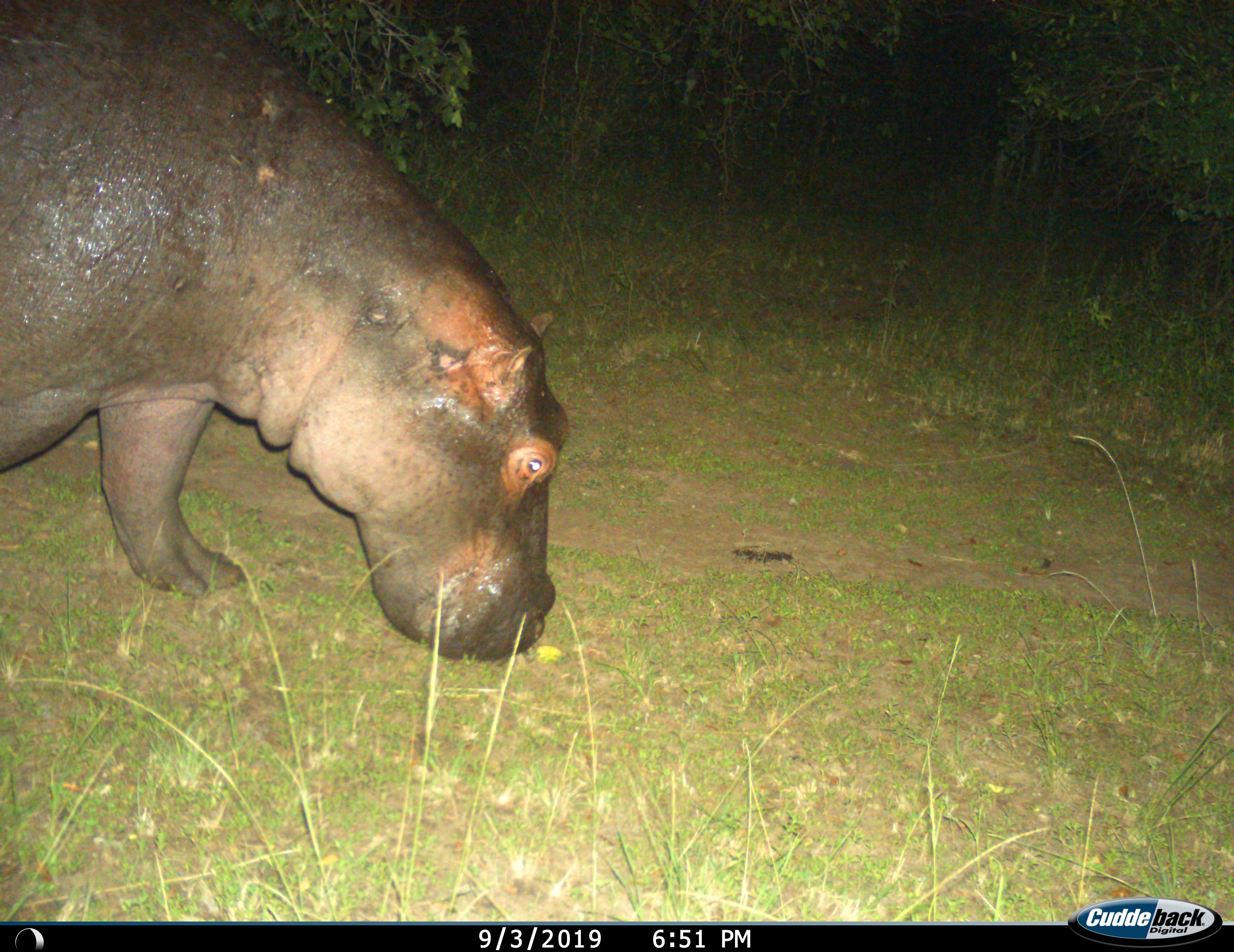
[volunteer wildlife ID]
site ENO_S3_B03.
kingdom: Animalia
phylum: Chordata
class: Mammalia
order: Artiodactyla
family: Hippopotamidae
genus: Hippopotamus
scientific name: Hippopotamus amphibius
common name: hippopotamus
Hippopotamus (Hippopotamus amphibius), count 1. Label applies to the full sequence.